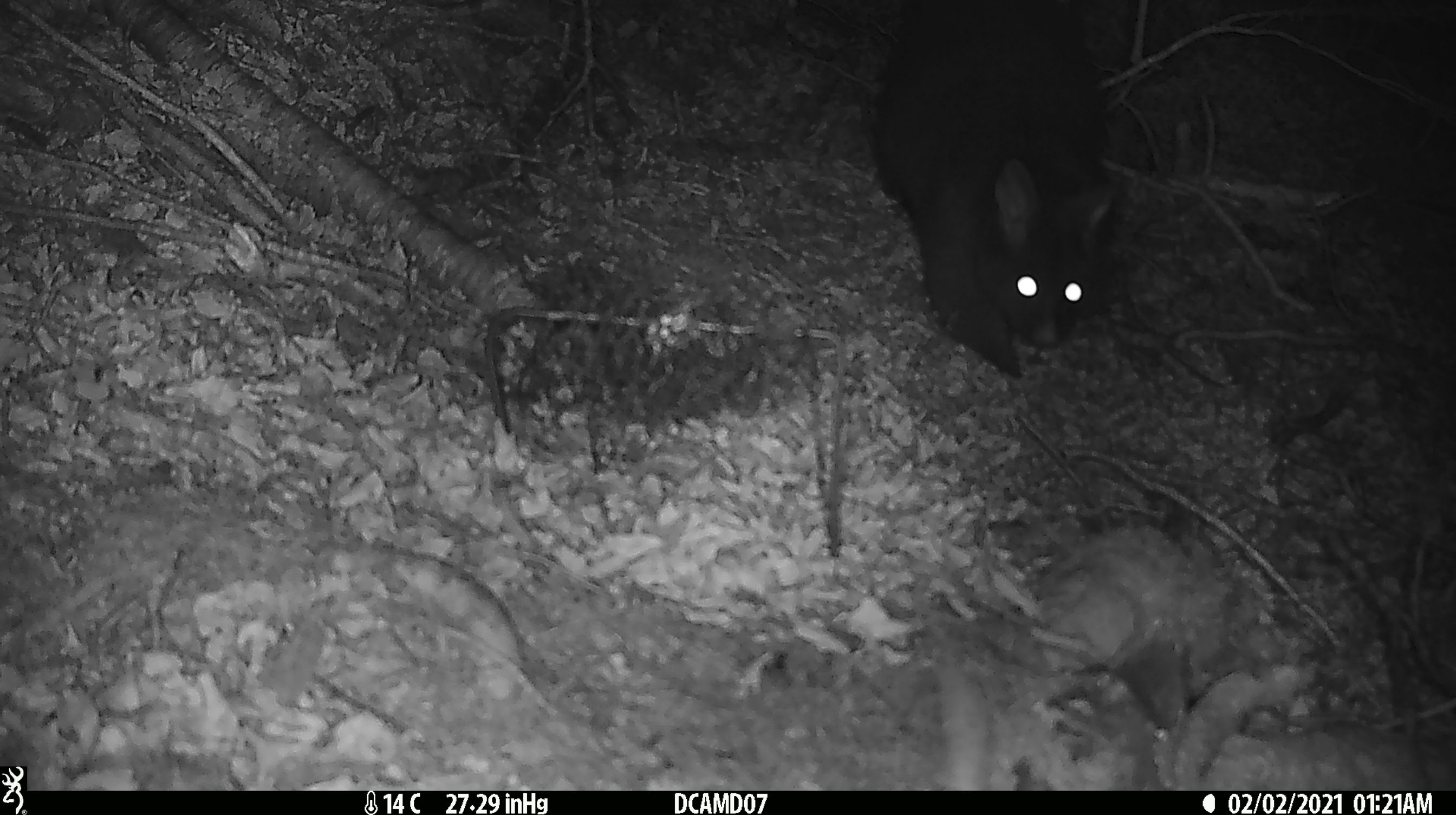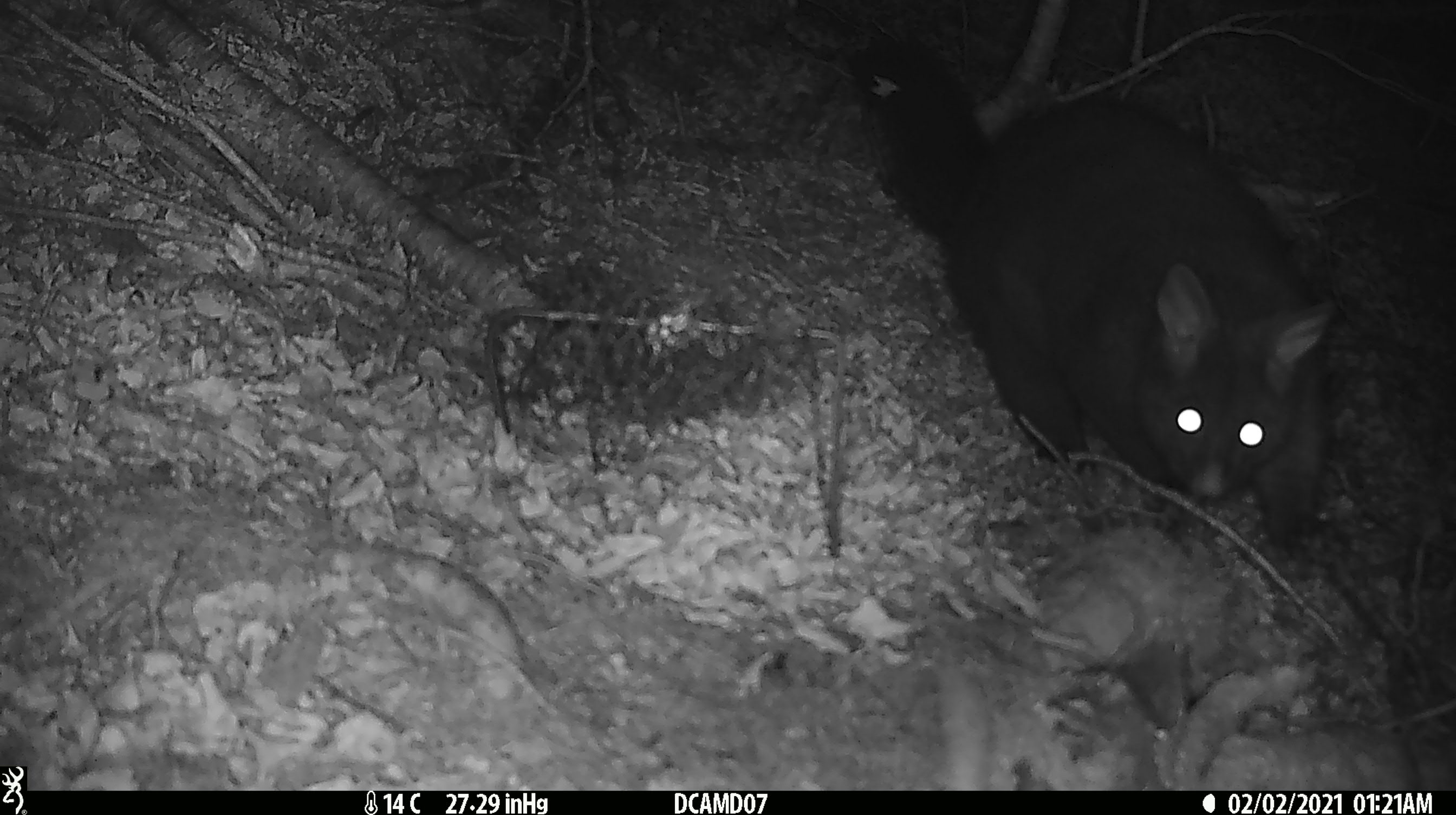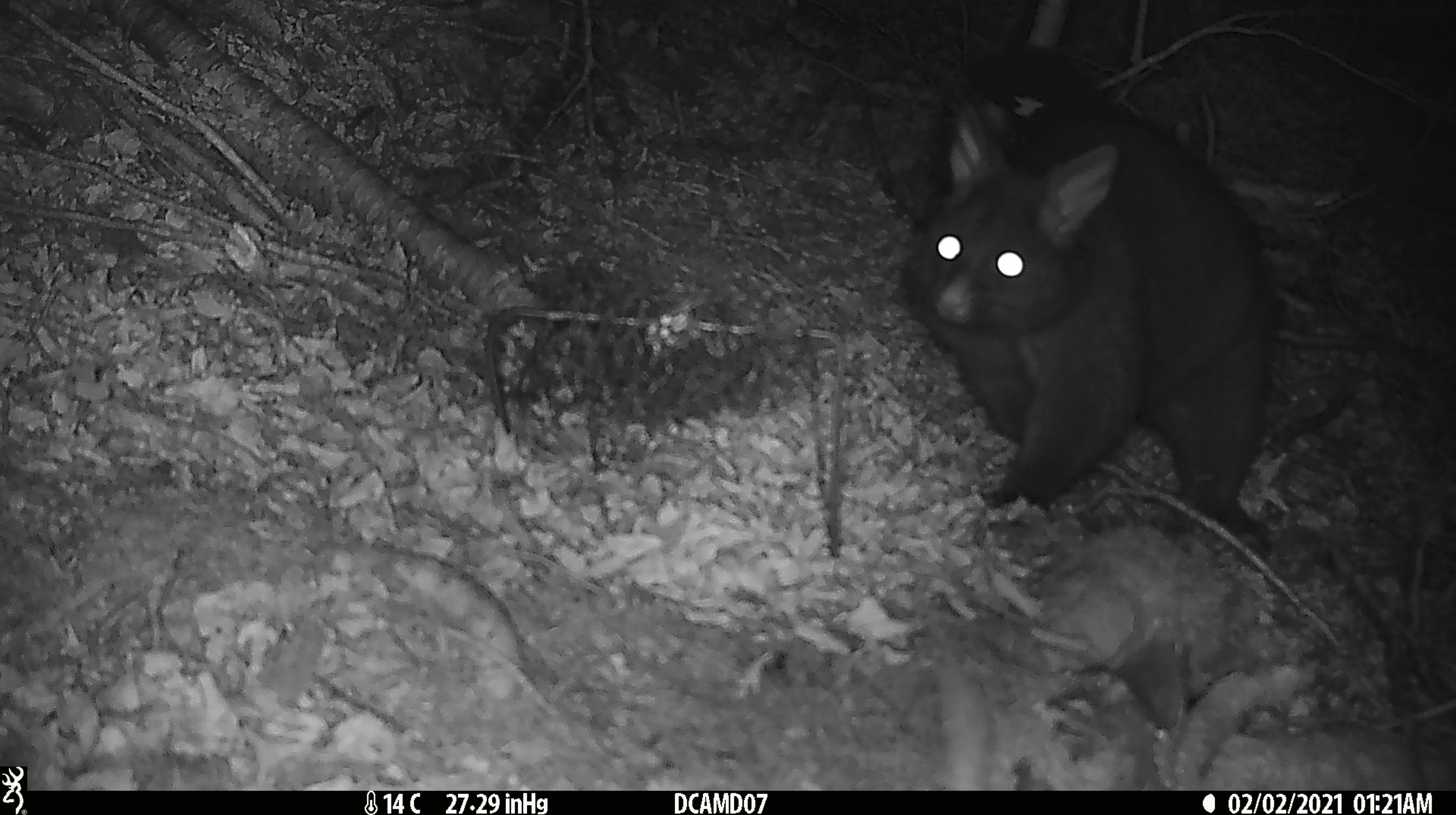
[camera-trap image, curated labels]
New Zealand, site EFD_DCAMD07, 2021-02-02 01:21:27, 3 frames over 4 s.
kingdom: Animalia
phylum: Chordata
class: Mammalia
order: Diprotodontia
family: Phalangeridae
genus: Trichosurus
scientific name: Trichosurus vulpecula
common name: common brushtail possum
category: possum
Possum (common brushtail possum) (Trichosurus vulpecula).